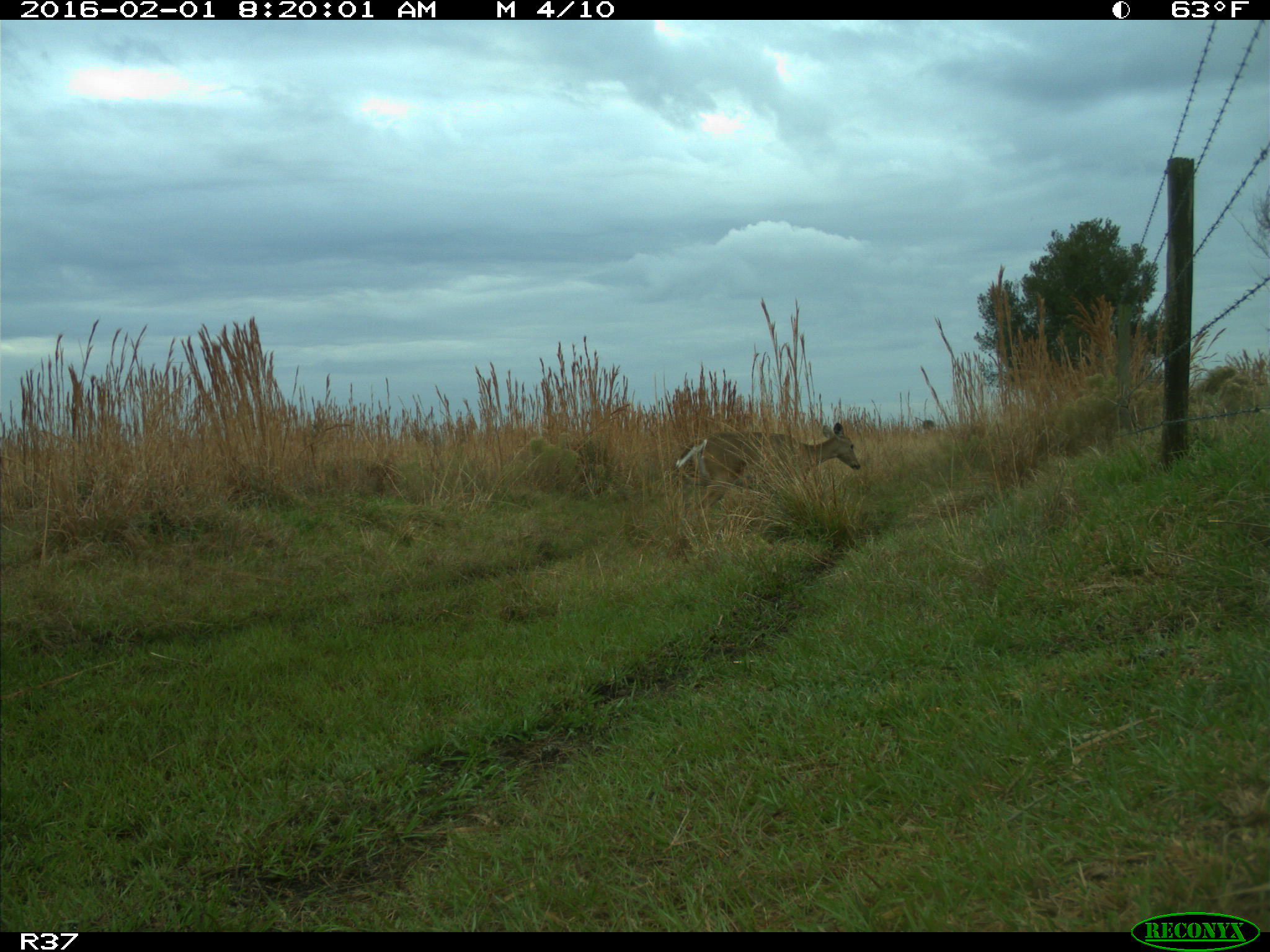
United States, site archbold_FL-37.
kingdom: Animalia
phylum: Chordata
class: Mammalia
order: Artiodactyla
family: Cervidae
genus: Odocoileus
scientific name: Odocoileus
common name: deer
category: unidentified deer